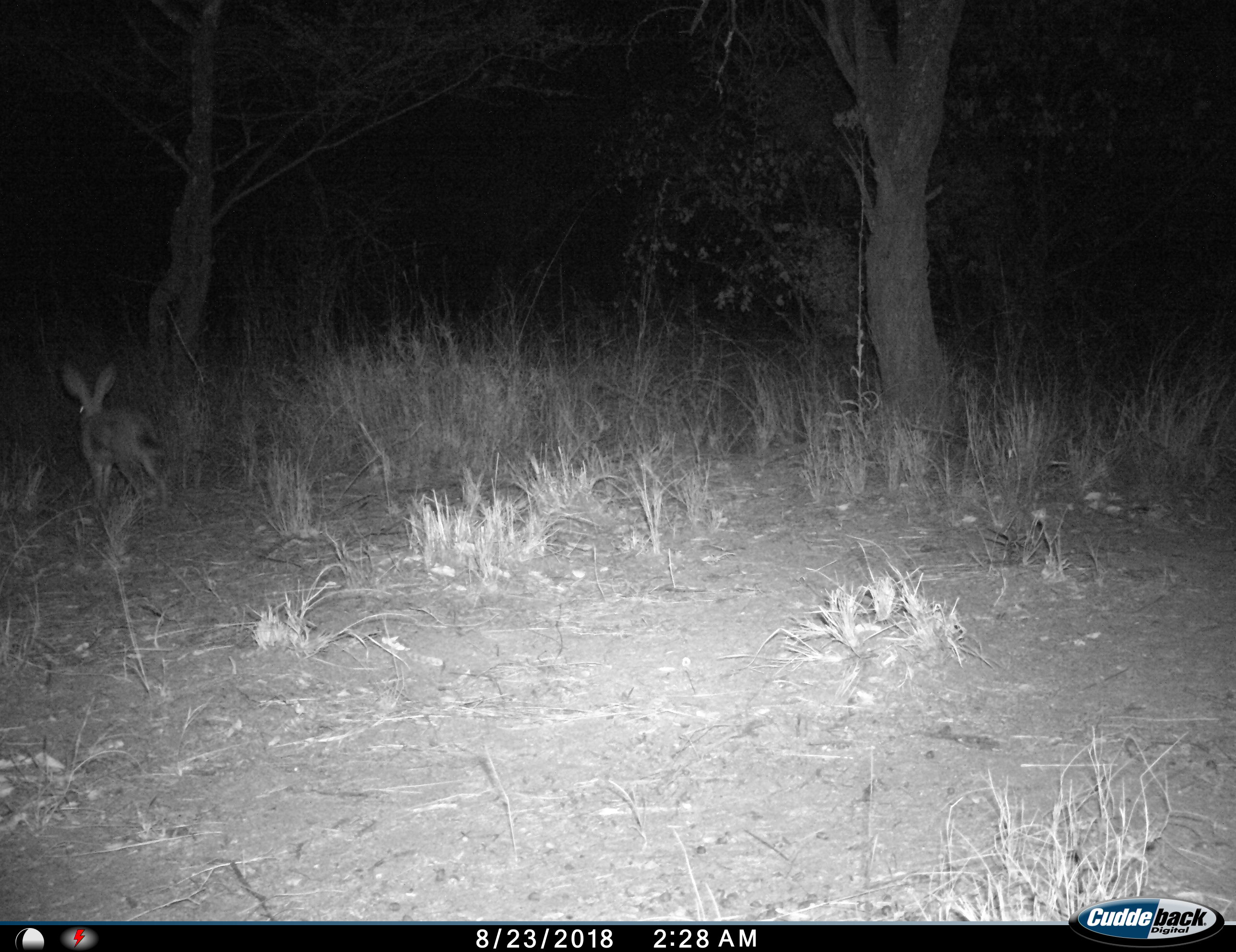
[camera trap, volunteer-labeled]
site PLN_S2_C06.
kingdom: Animalia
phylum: Chordata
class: Mammalia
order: Lagomorpha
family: Leporidae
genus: Lepus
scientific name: Lepus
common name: hare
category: hareunknown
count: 1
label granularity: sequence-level